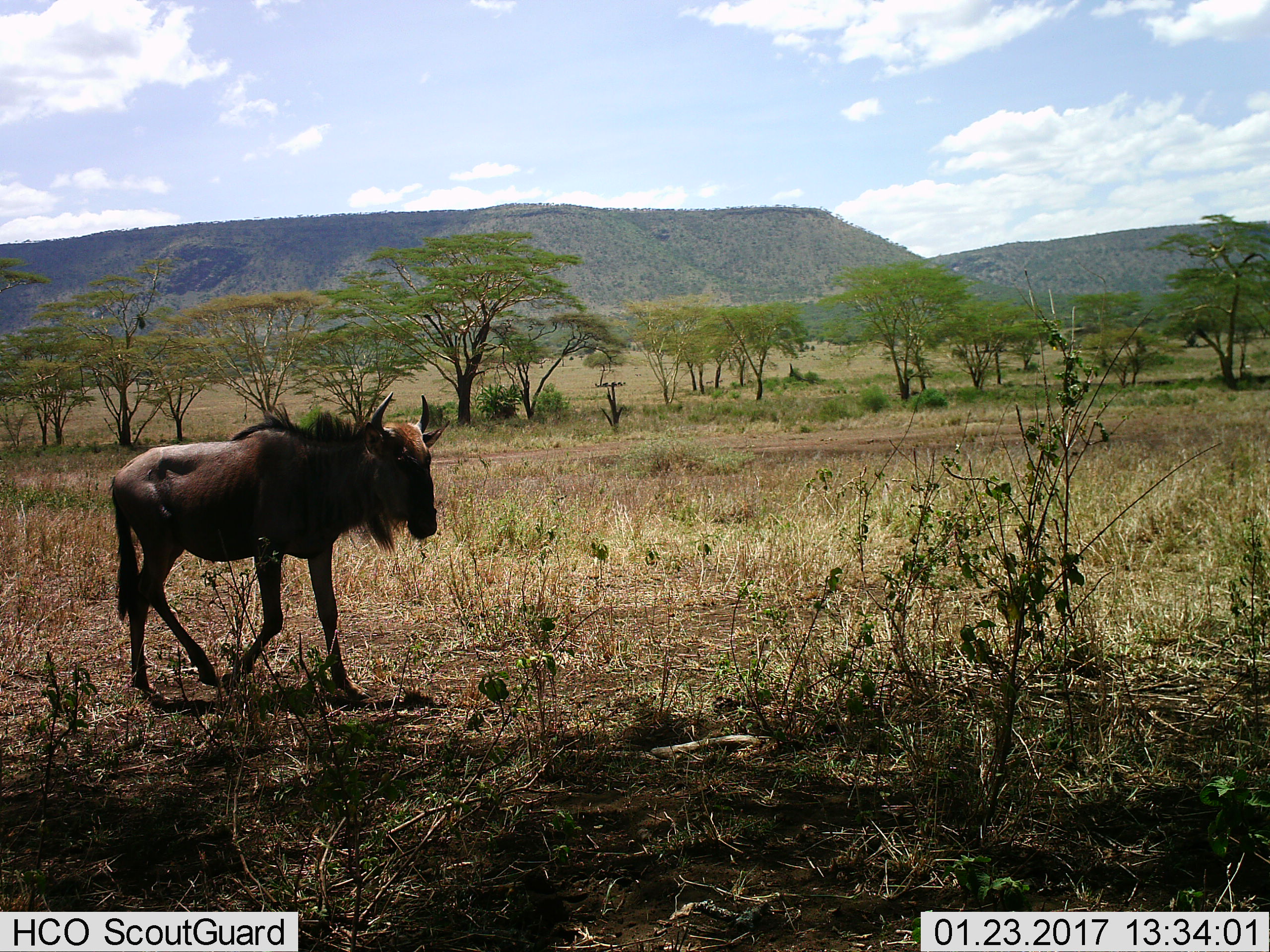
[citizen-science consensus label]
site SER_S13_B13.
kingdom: Animalia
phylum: Chordata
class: Mammalia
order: Artiodactyla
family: Bovidae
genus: Connochaetes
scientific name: Connochaetes taurinus taurinus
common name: blue wildebeest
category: wildebeestblue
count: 1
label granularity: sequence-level